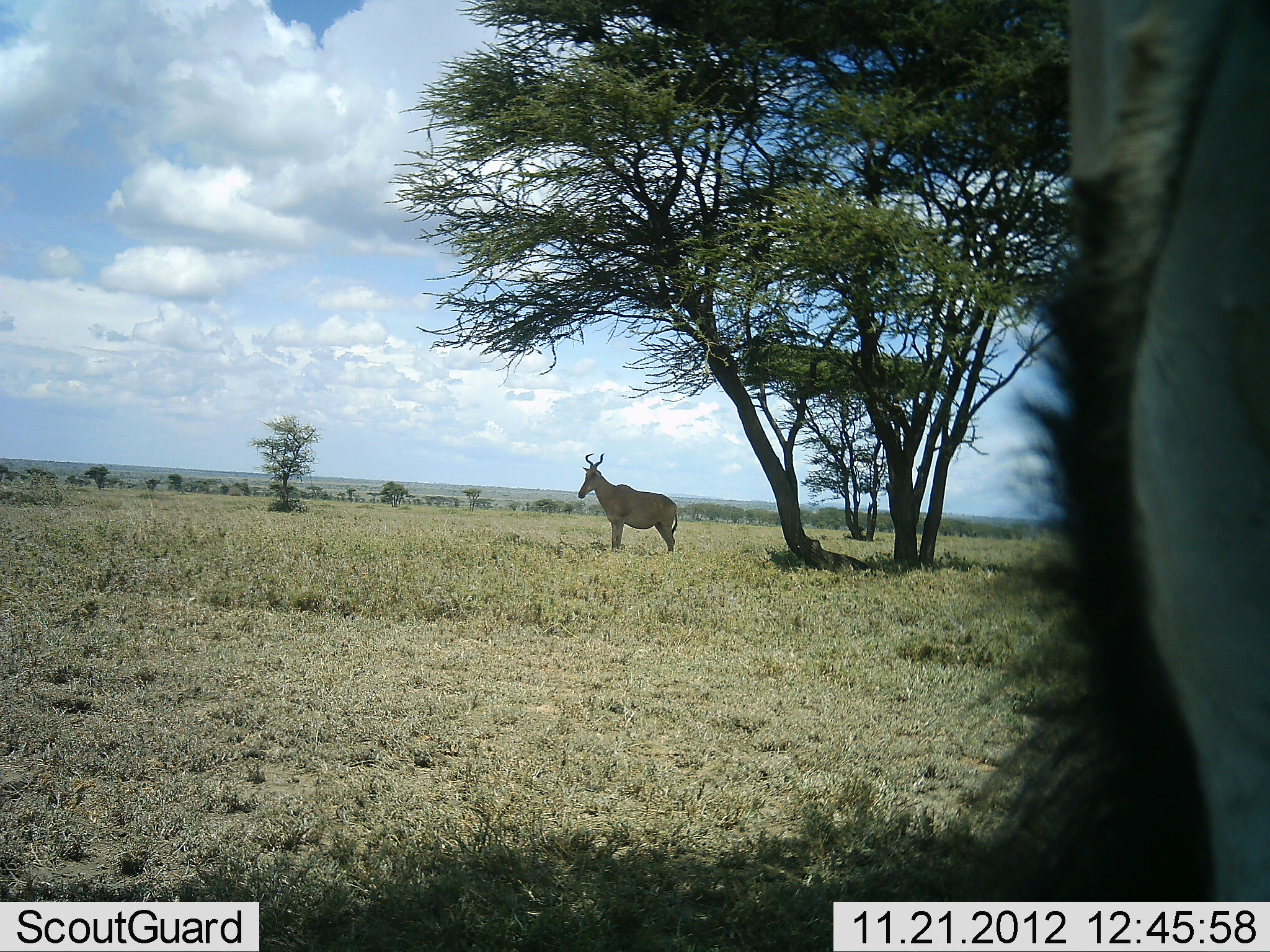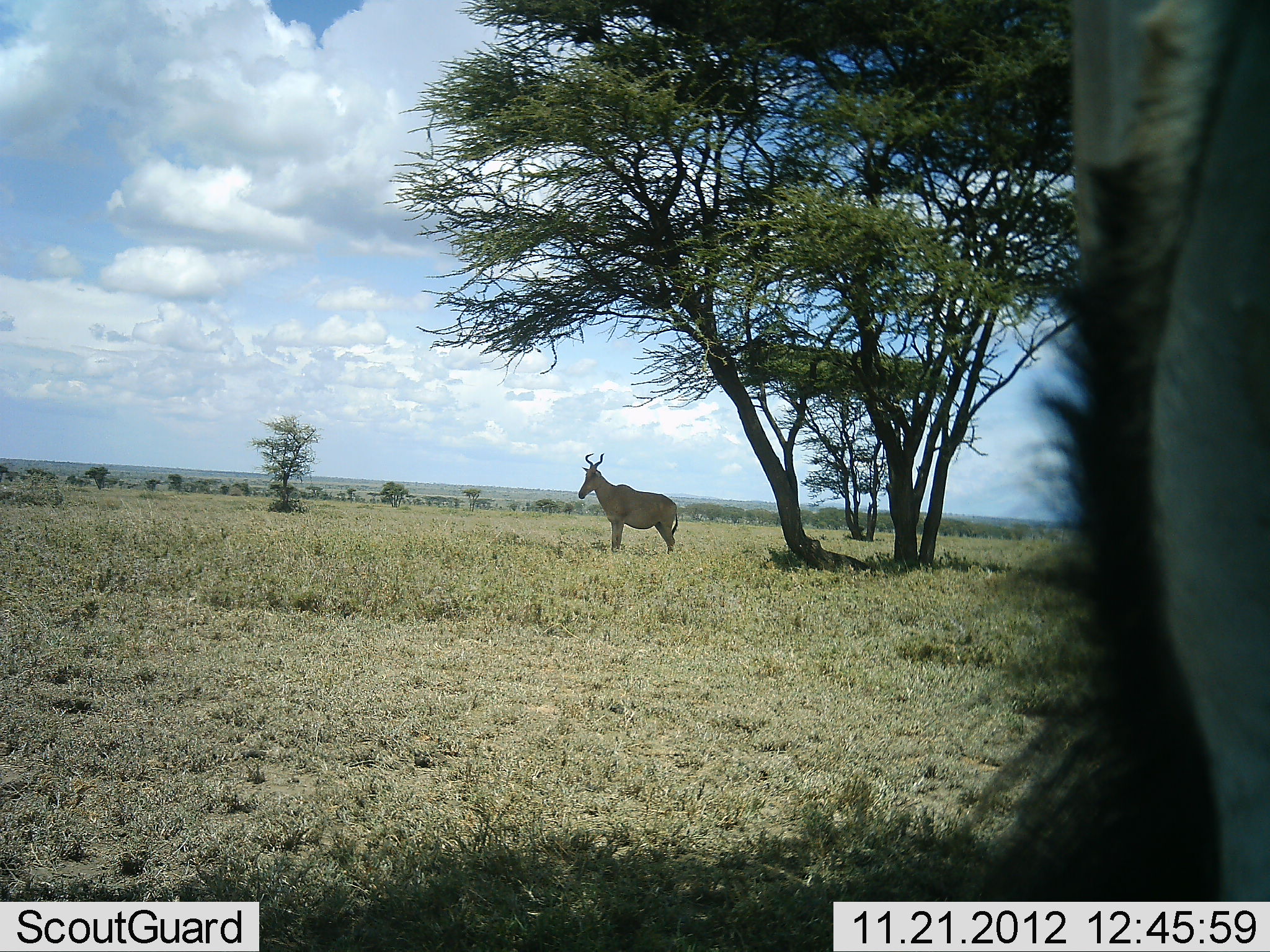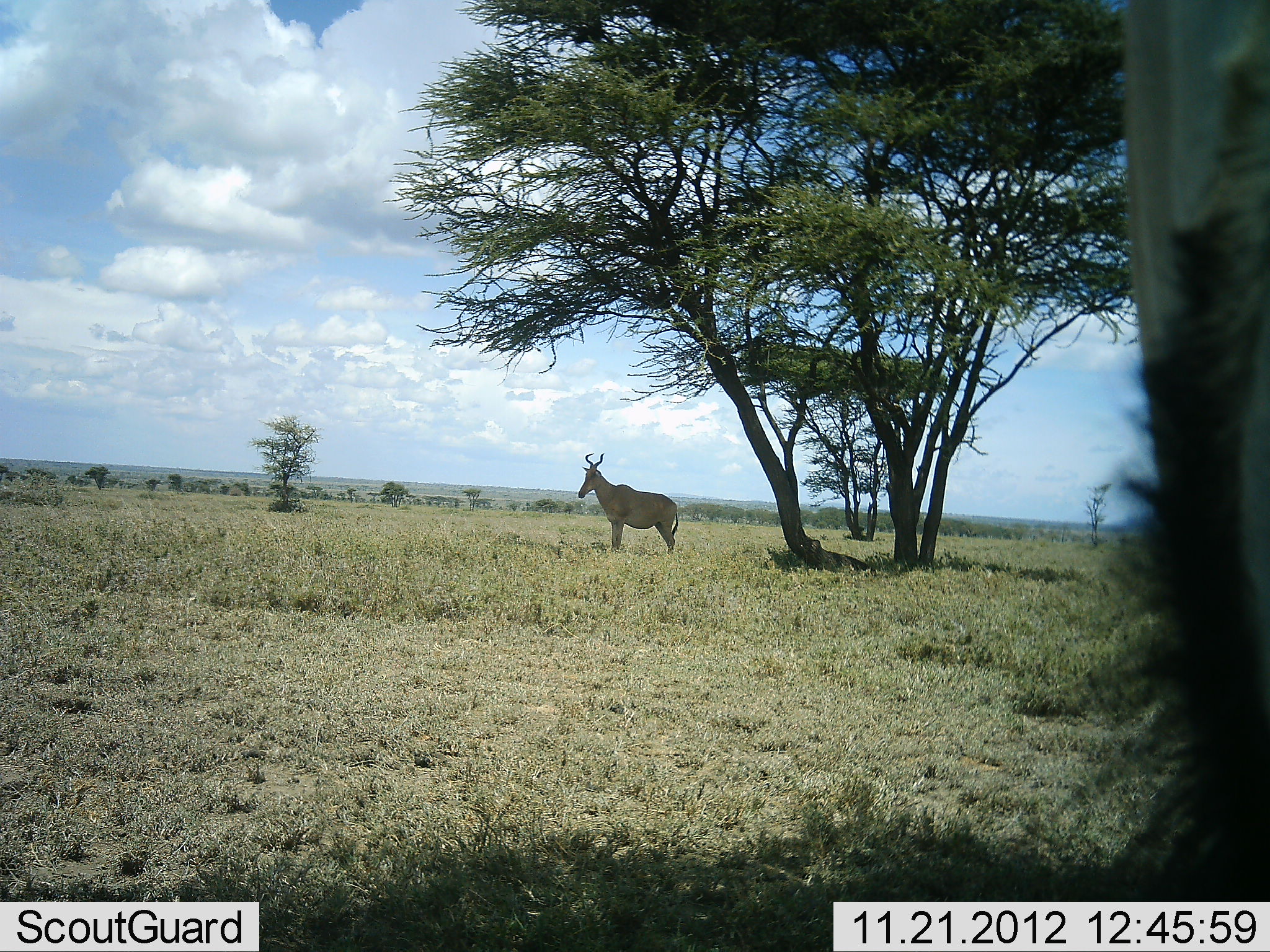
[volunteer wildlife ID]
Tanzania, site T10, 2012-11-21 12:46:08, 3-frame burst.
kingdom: Animalia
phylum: Chordata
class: Mammalia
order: Artiodactyla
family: Bovidae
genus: Alcelaphus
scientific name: Alcelaphus buselaphus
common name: hartebeest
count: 1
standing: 100%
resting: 0%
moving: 0%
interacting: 0%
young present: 0%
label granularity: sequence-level